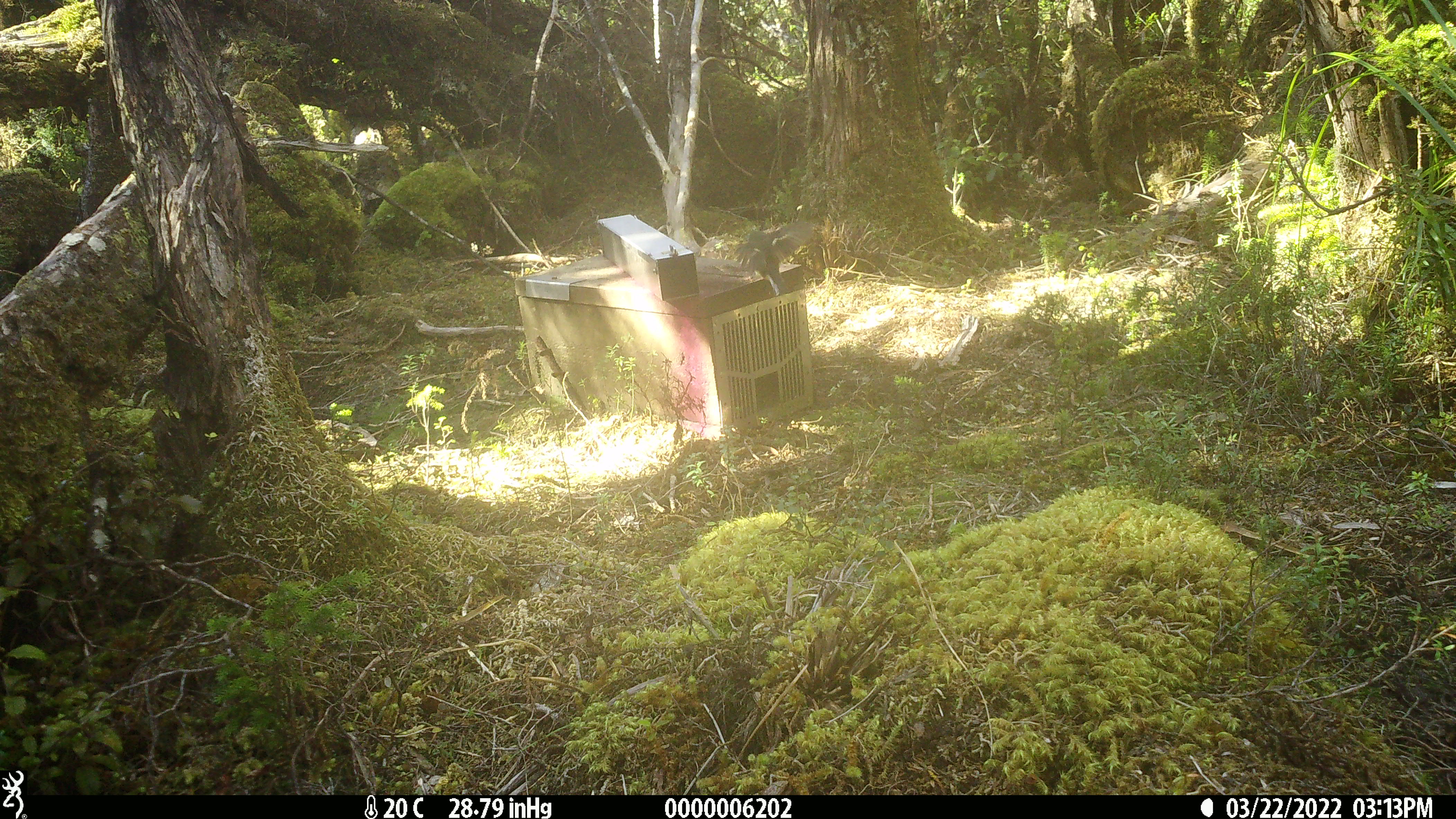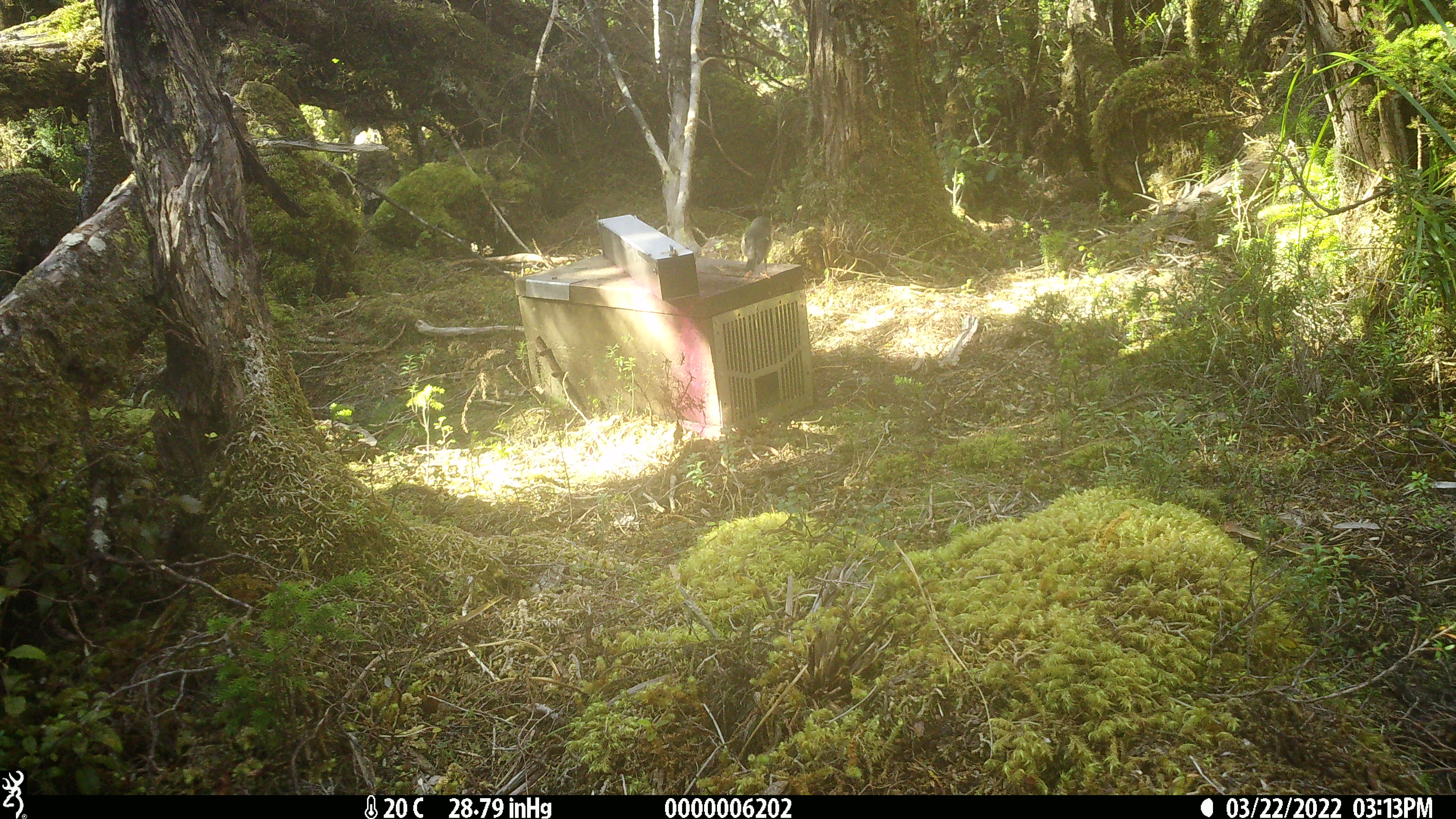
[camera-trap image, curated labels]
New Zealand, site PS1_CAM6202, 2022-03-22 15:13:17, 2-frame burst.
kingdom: Animalia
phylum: Chordata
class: Aves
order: Passeriformes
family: Petroicidae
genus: Petroica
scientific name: Petroica macrocephala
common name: tomtit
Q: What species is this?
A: Tomtit (Petroica macrocephala).